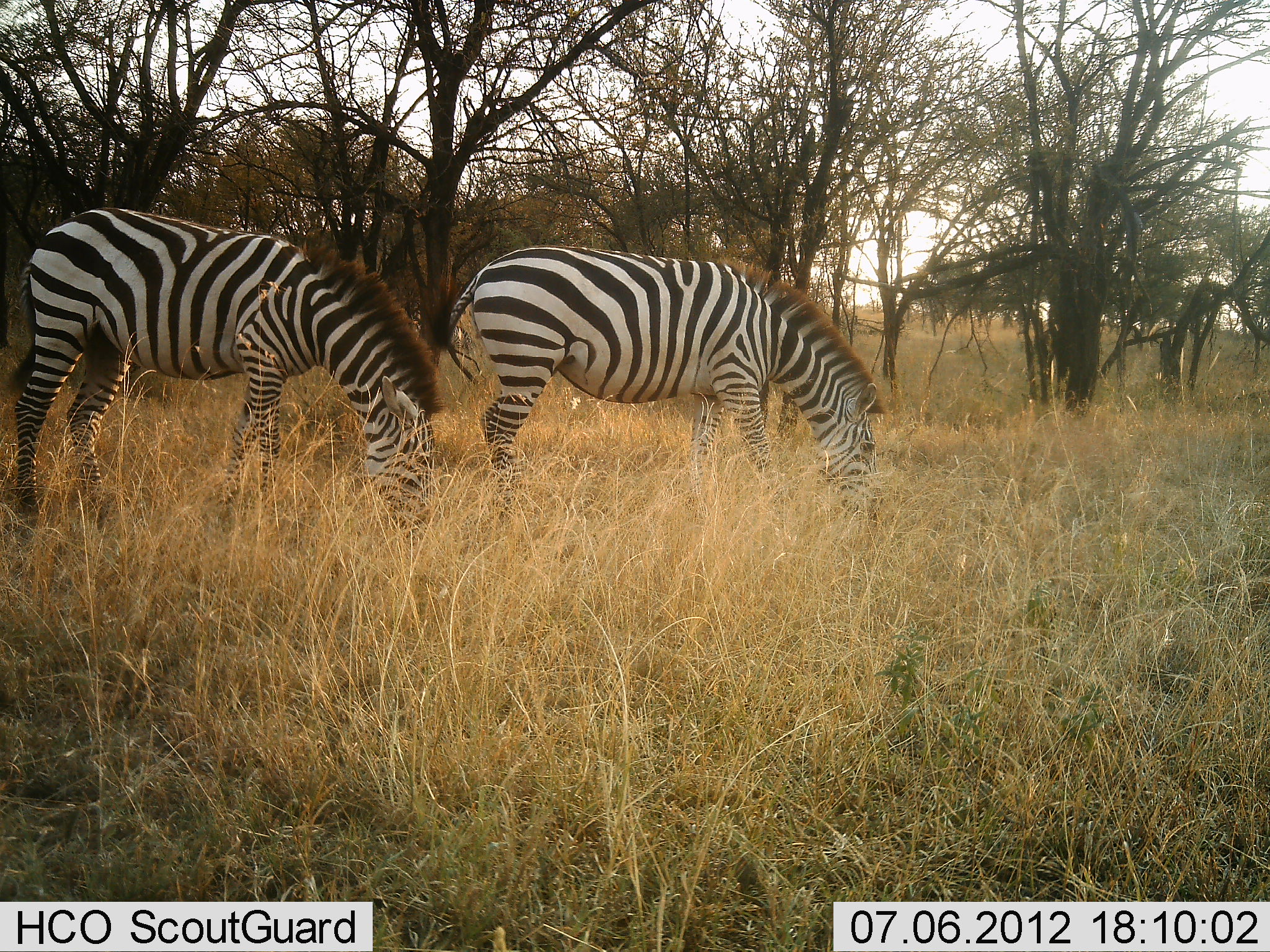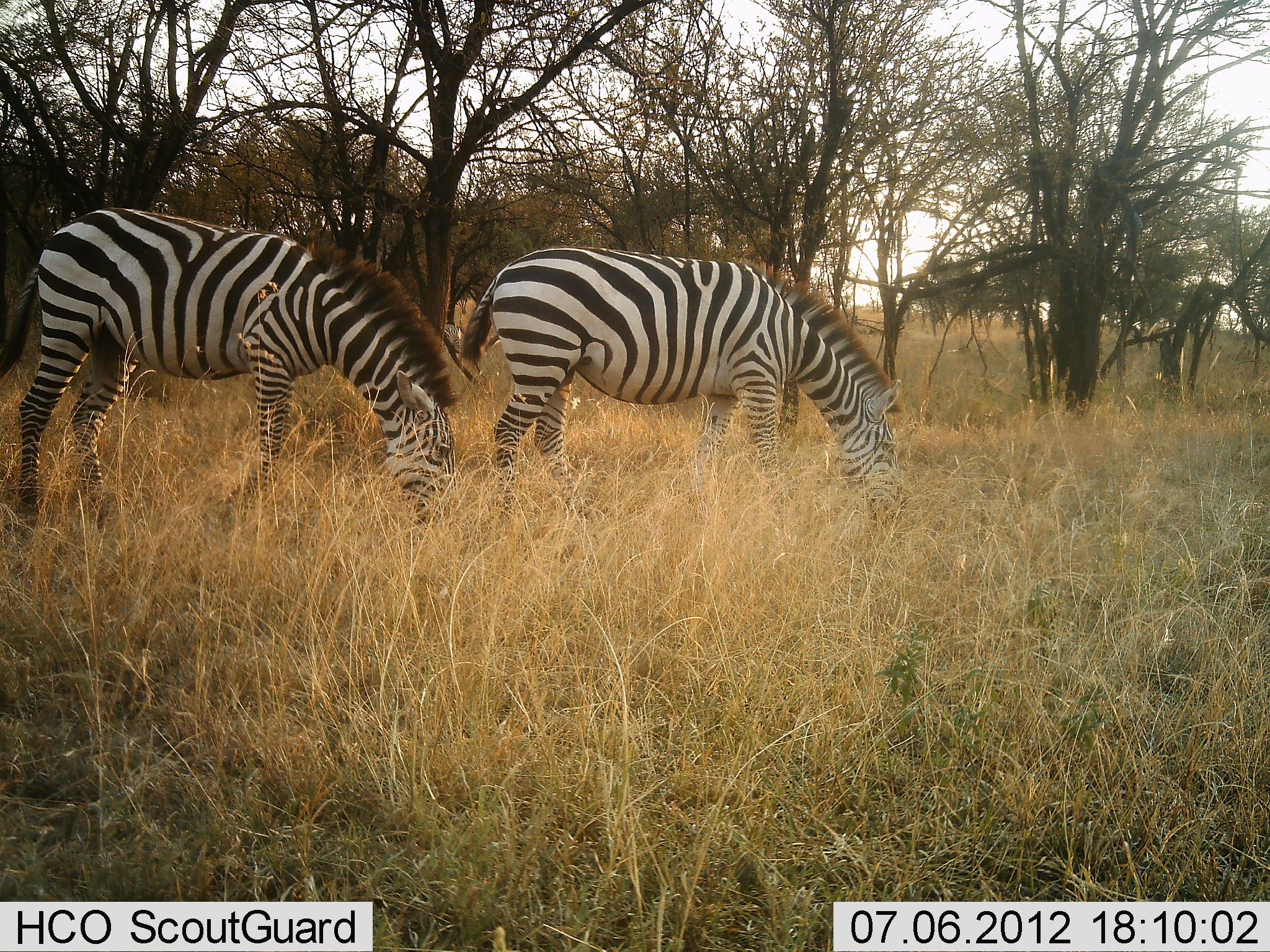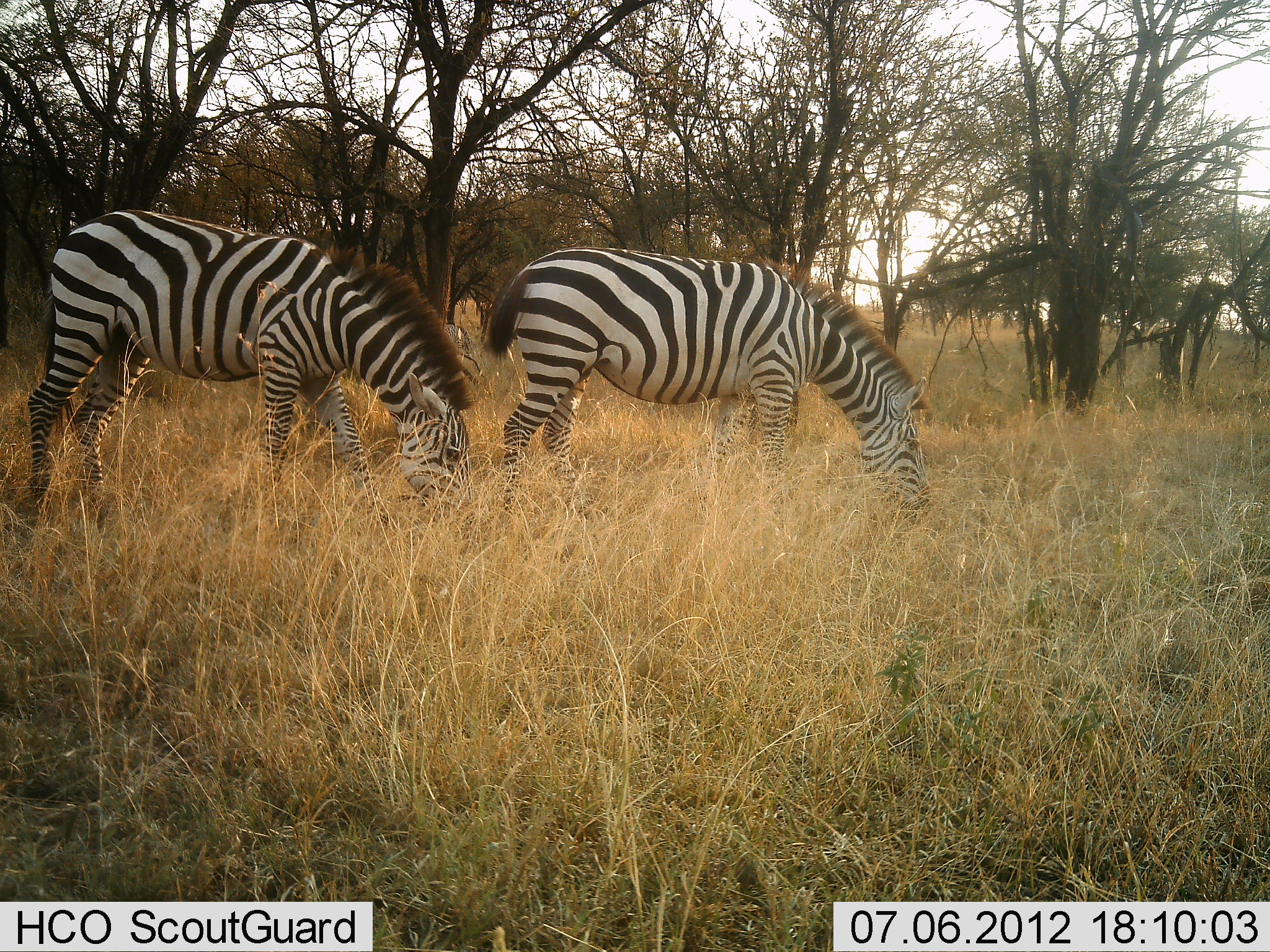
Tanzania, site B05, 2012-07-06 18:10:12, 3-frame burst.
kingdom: Animalia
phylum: Chordata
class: Mammalia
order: Perissodactyla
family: Equidae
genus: Equus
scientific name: Equus quagga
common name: plains zebra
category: zebra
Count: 2.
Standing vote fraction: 10%.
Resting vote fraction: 0%.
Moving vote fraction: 10%.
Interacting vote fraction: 0%.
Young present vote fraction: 0%.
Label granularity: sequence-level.